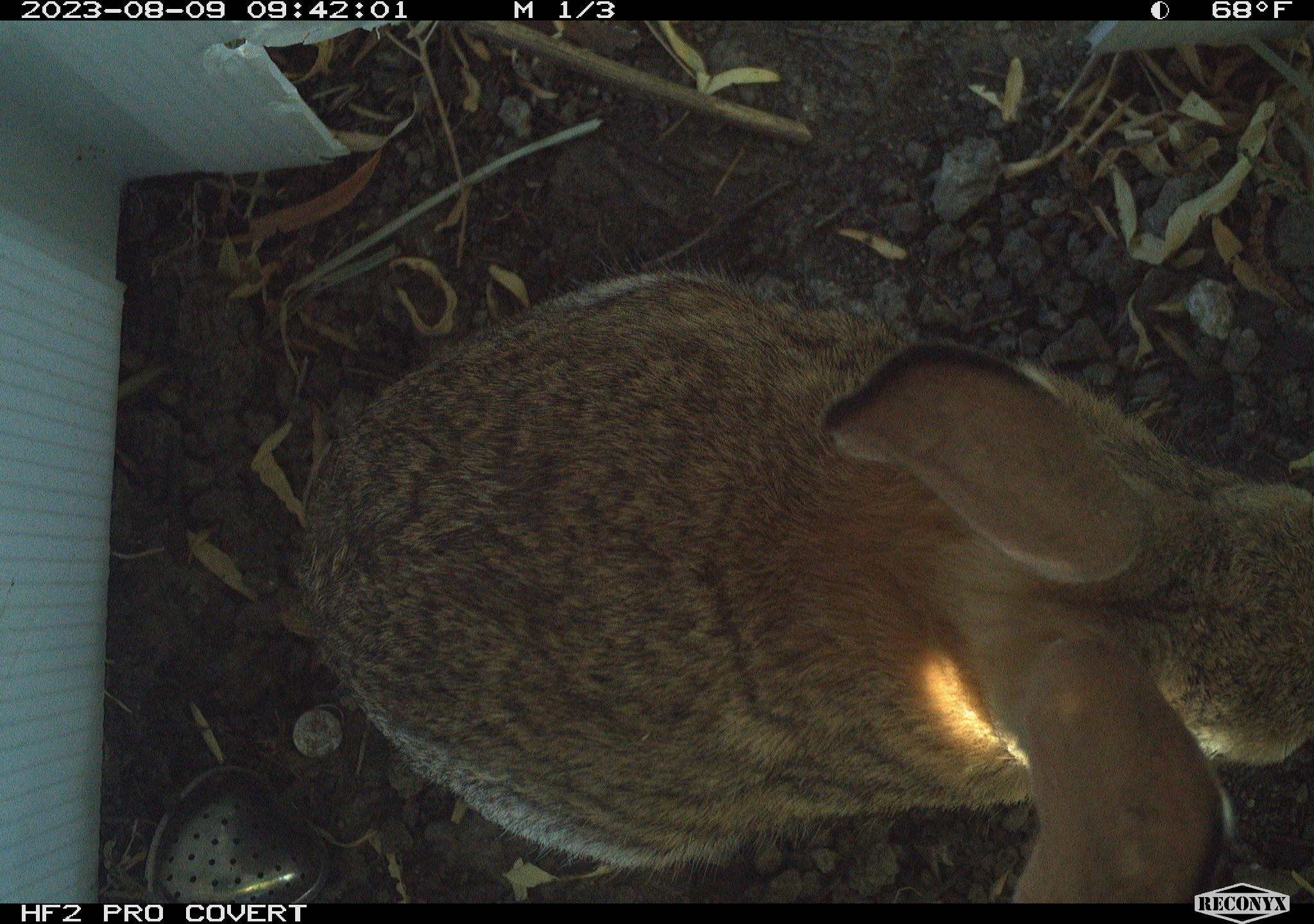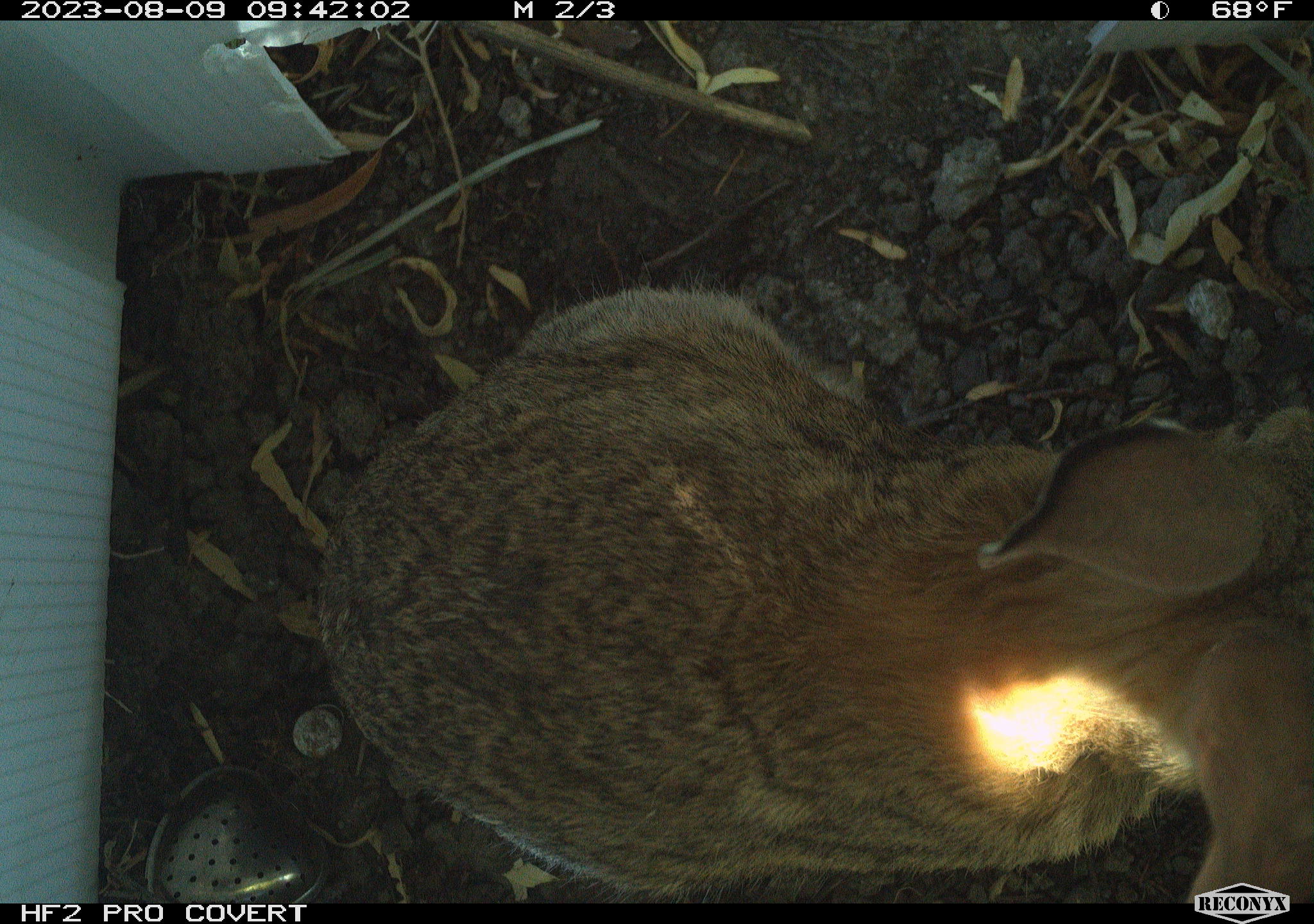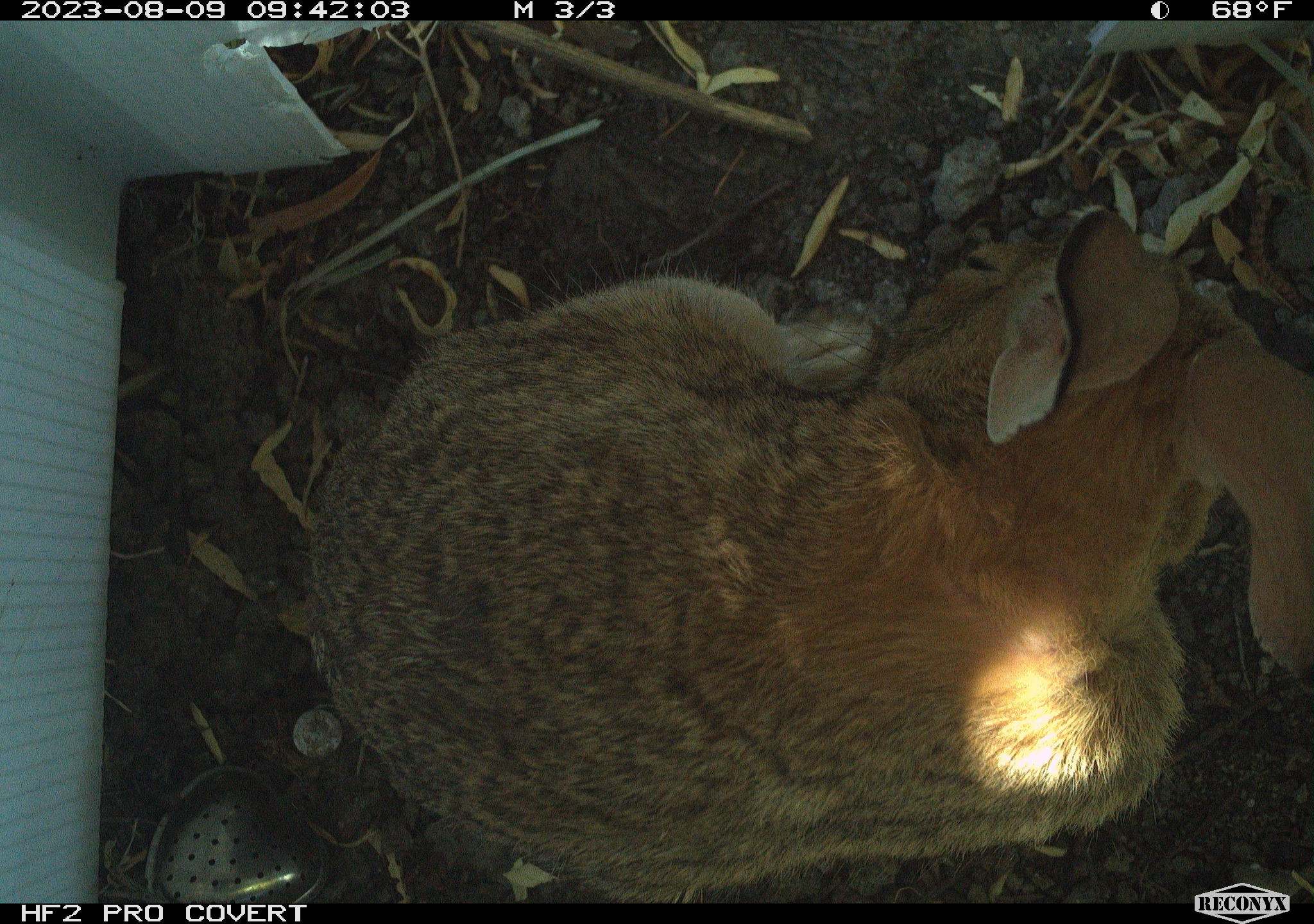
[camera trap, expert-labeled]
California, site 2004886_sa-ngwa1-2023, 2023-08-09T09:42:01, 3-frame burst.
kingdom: Animalia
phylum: Chordata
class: Mammalia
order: Lagomorpha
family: Leporidae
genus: Sylvilagus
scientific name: Sylvilagus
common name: cottontail rabbits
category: sylvilagus species